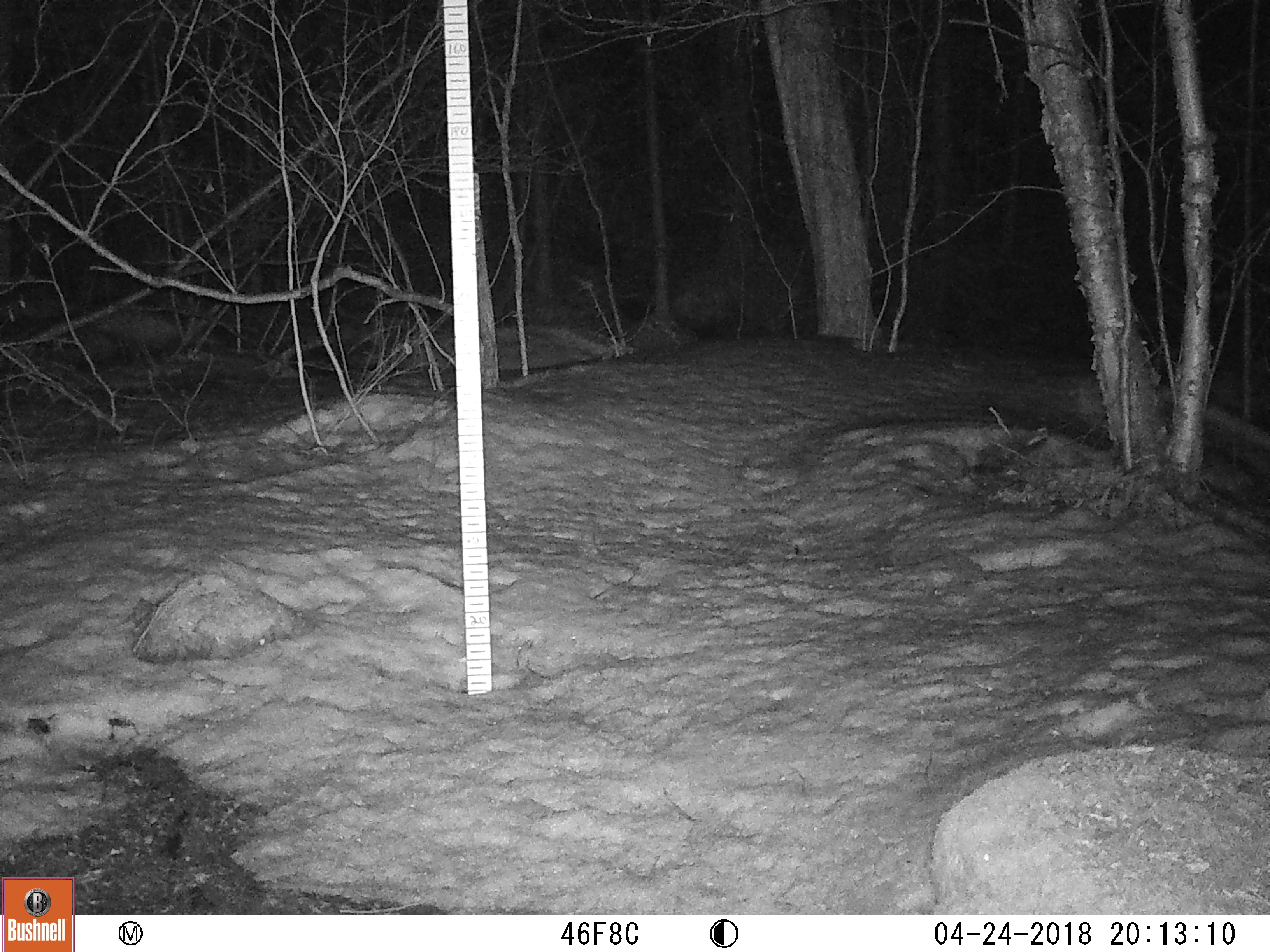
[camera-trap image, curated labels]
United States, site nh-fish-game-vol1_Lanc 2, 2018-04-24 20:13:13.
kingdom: Animalia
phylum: Chordata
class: Mammalia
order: Lagomorpha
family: Leporidae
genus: Lepus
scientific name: Lepus americanus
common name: snowshoe hare